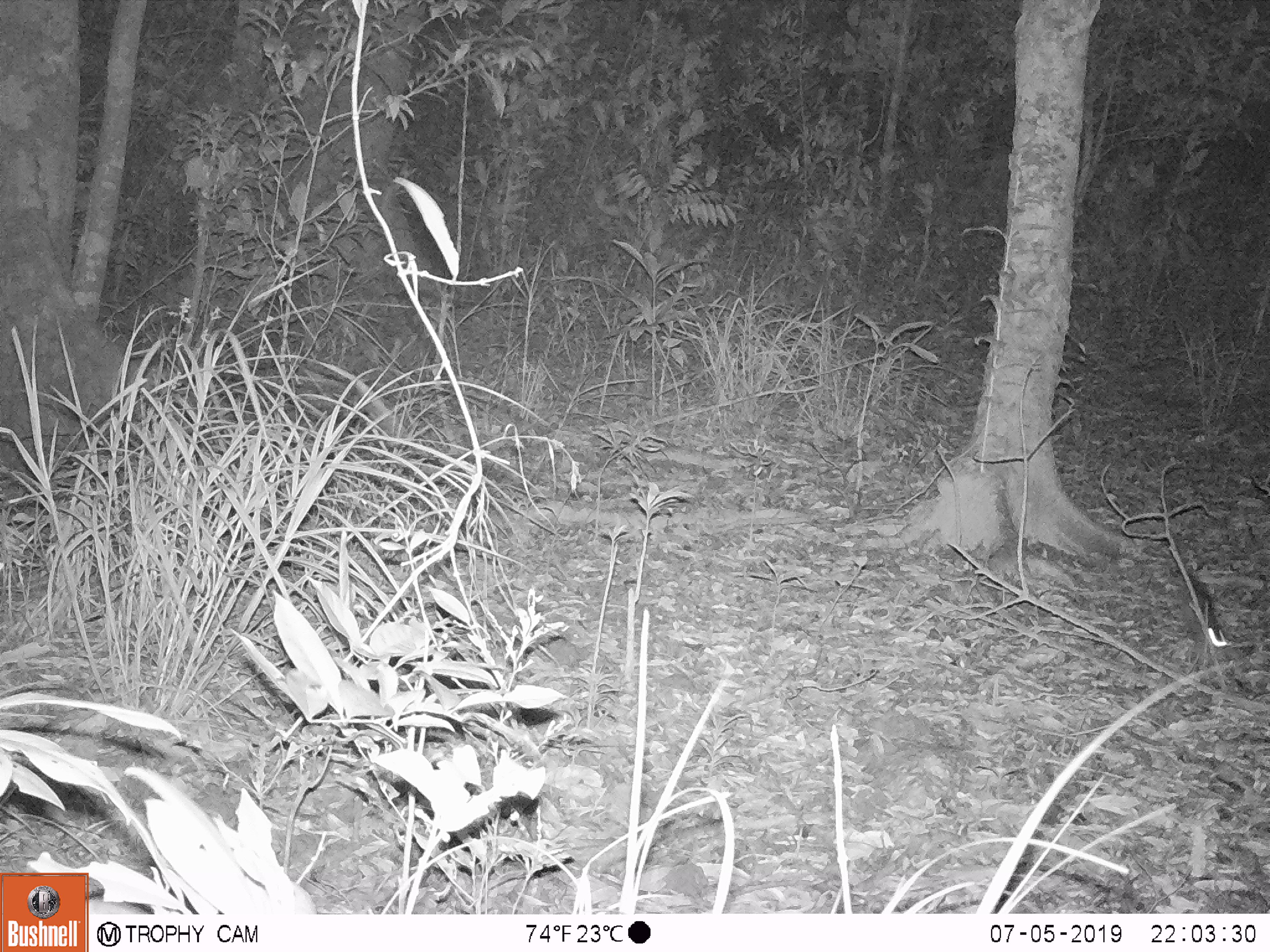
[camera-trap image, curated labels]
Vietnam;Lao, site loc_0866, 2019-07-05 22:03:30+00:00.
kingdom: Animalia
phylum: Chordata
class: Mammalia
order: Rodentia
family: Muridae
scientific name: Muridae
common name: old-world mice and rats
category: unidentified murid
Unidentified murid (old-world mice and rats) (Muridae). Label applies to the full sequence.